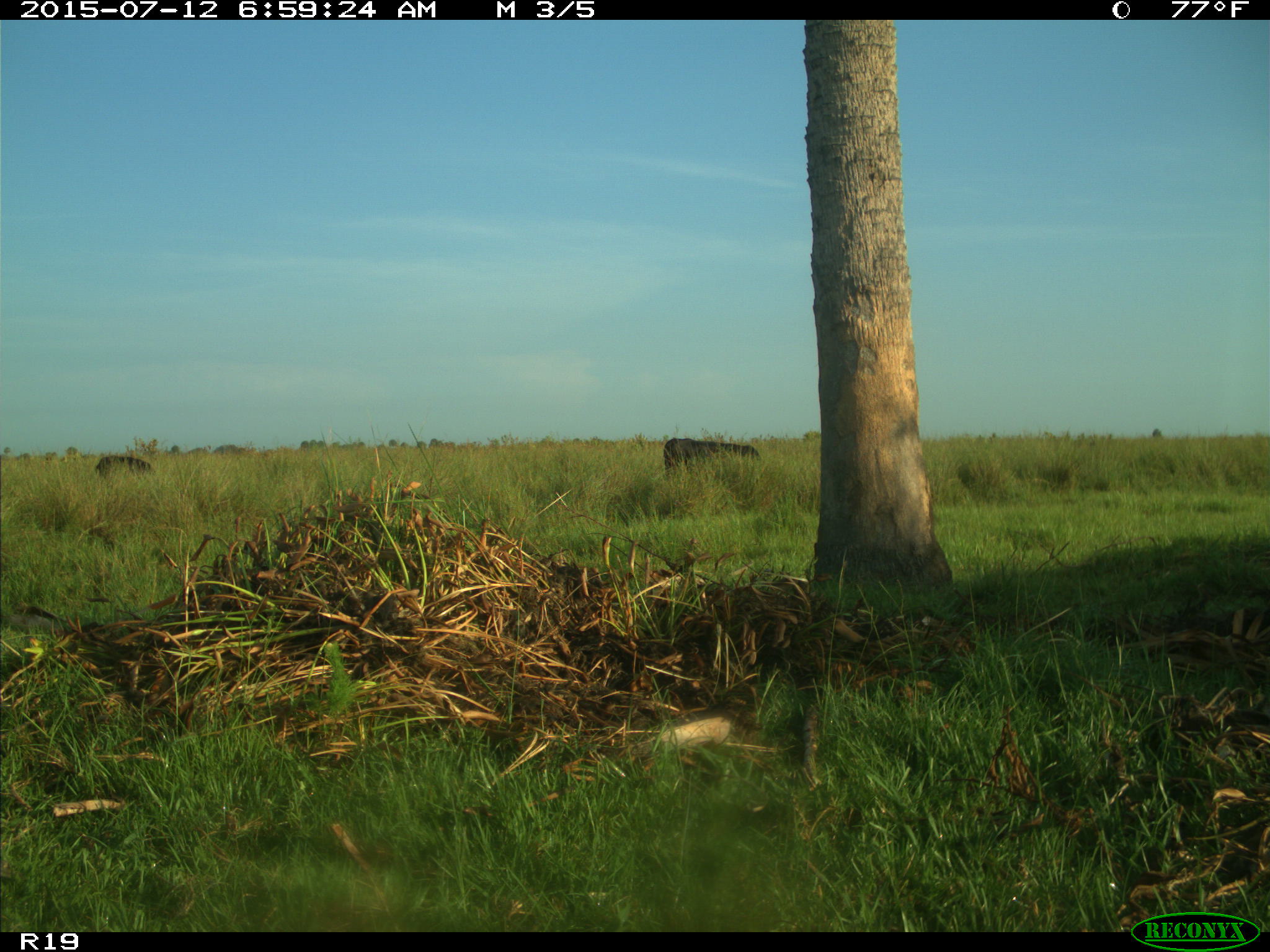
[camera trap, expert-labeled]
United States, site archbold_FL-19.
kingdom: Animalia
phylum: Chordata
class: Mammalia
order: Artiodactyla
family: Bovidae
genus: Bos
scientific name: Bos taurus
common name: domestic cow